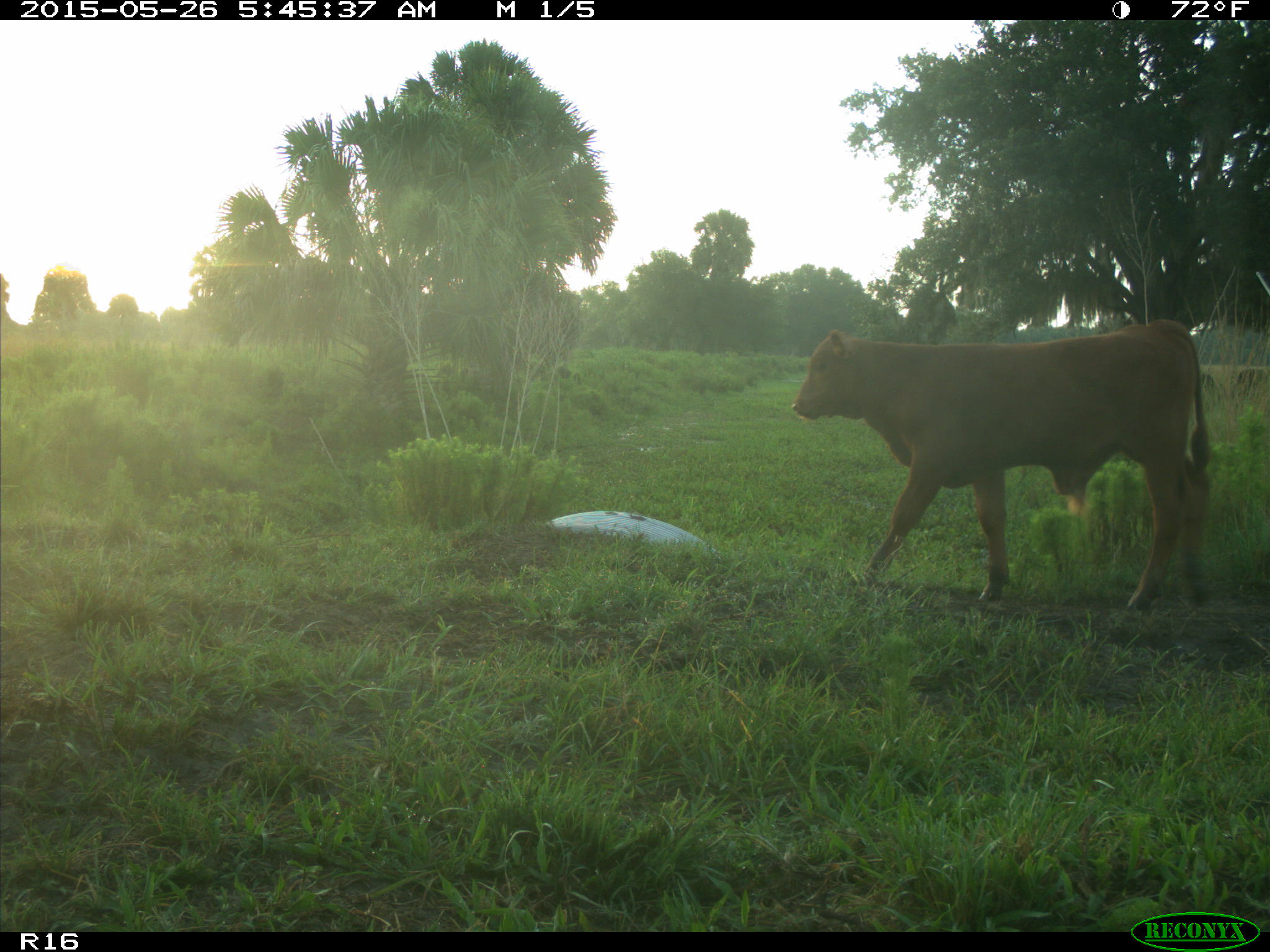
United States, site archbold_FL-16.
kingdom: Animalia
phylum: Chordata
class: Mammalia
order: Artiodactyla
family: Bovidae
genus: Bos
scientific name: Bos taurus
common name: domestic cow